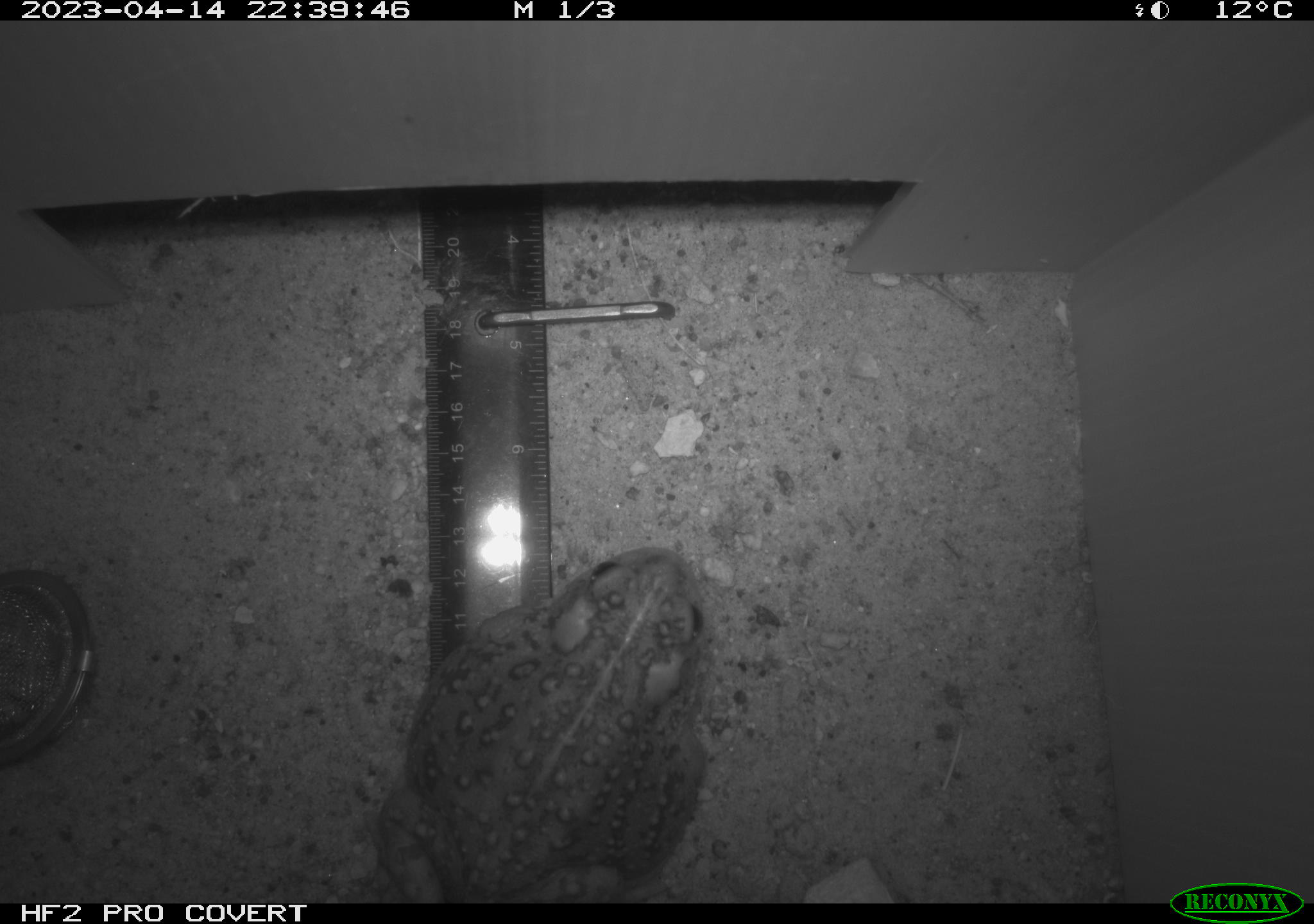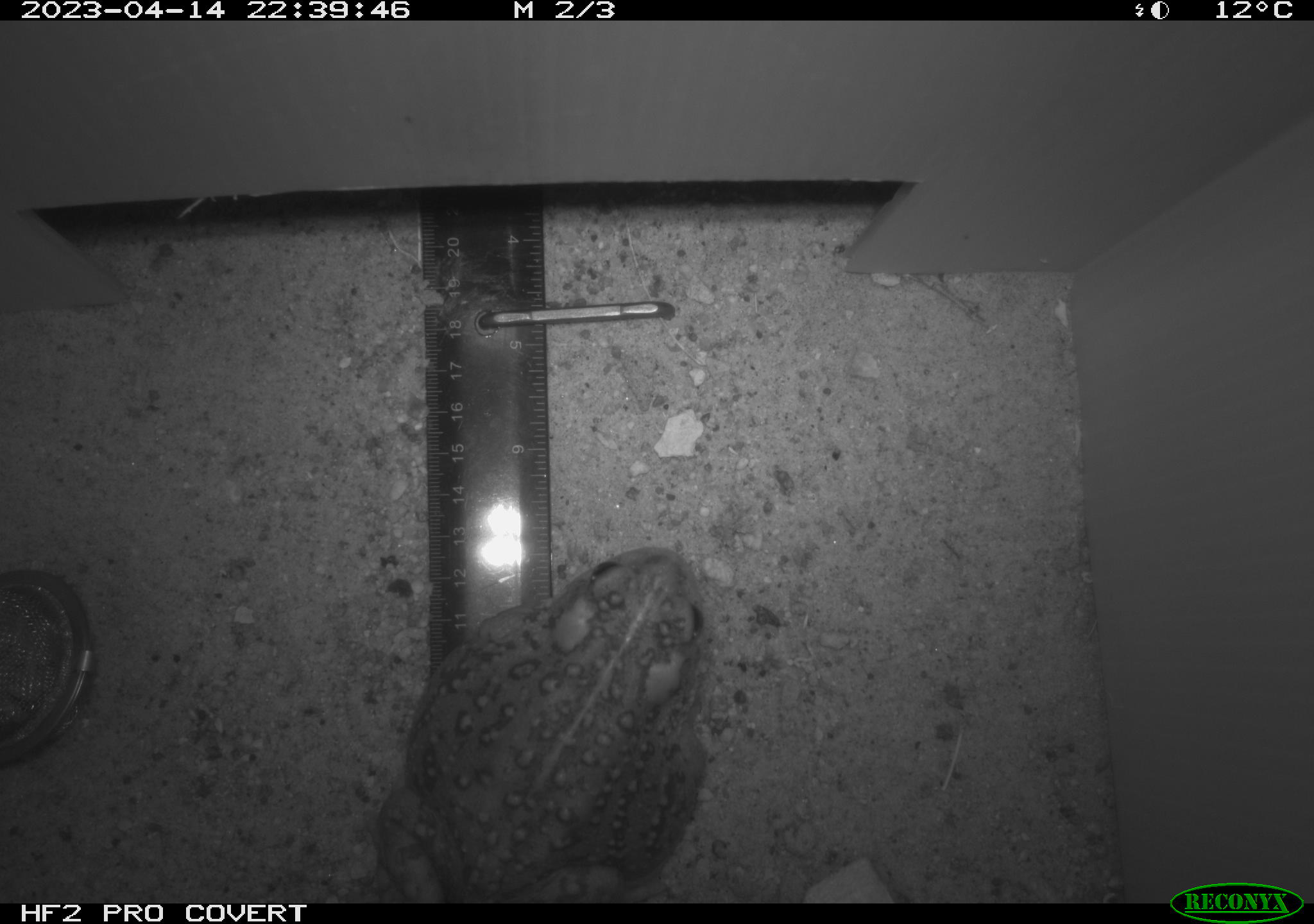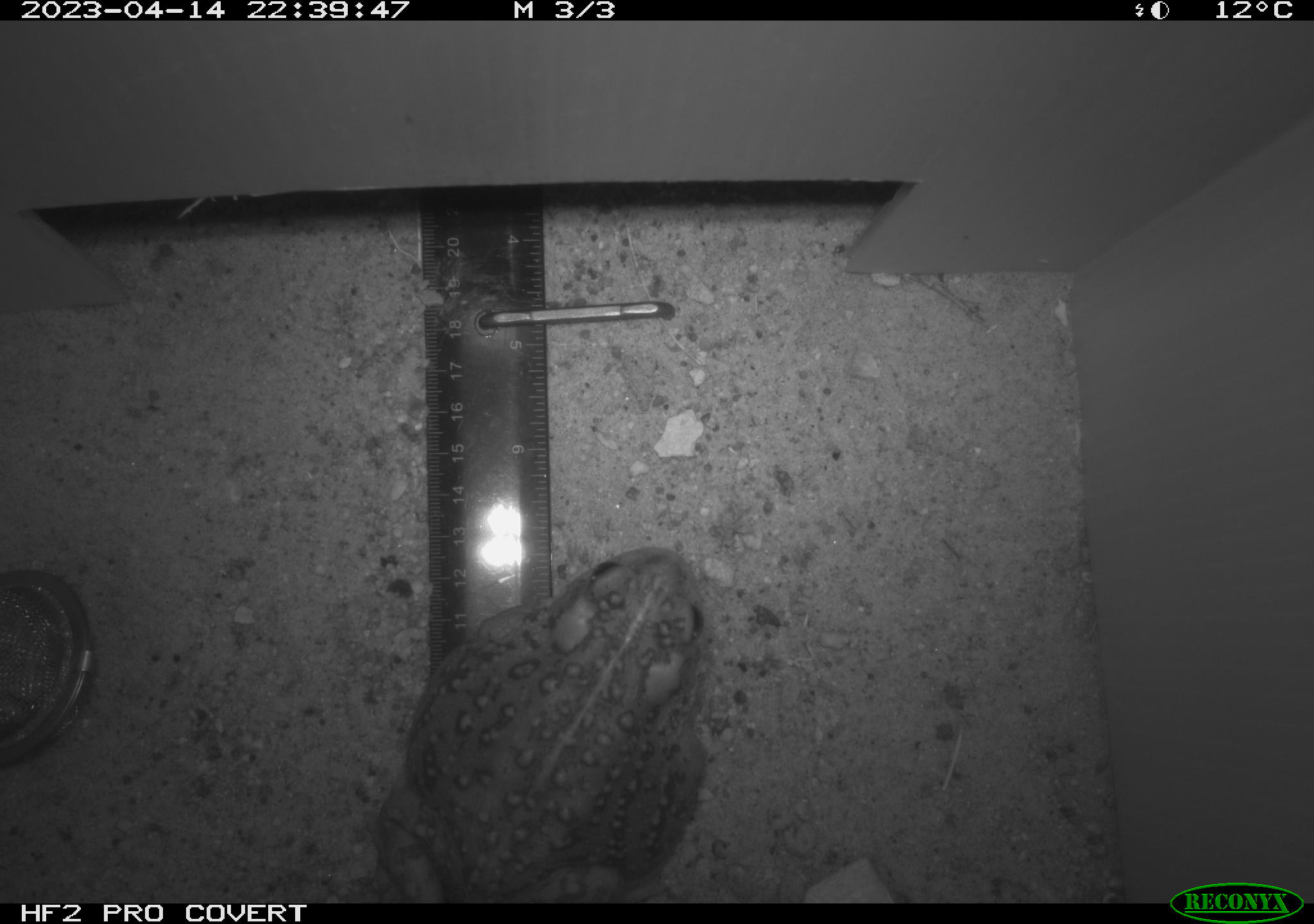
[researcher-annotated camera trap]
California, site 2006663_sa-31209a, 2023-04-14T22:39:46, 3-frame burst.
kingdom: Animalia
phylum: Chordata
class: Amphibia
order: Anura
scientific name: Anura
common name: frogs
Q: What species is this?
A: Frogs (Anura).